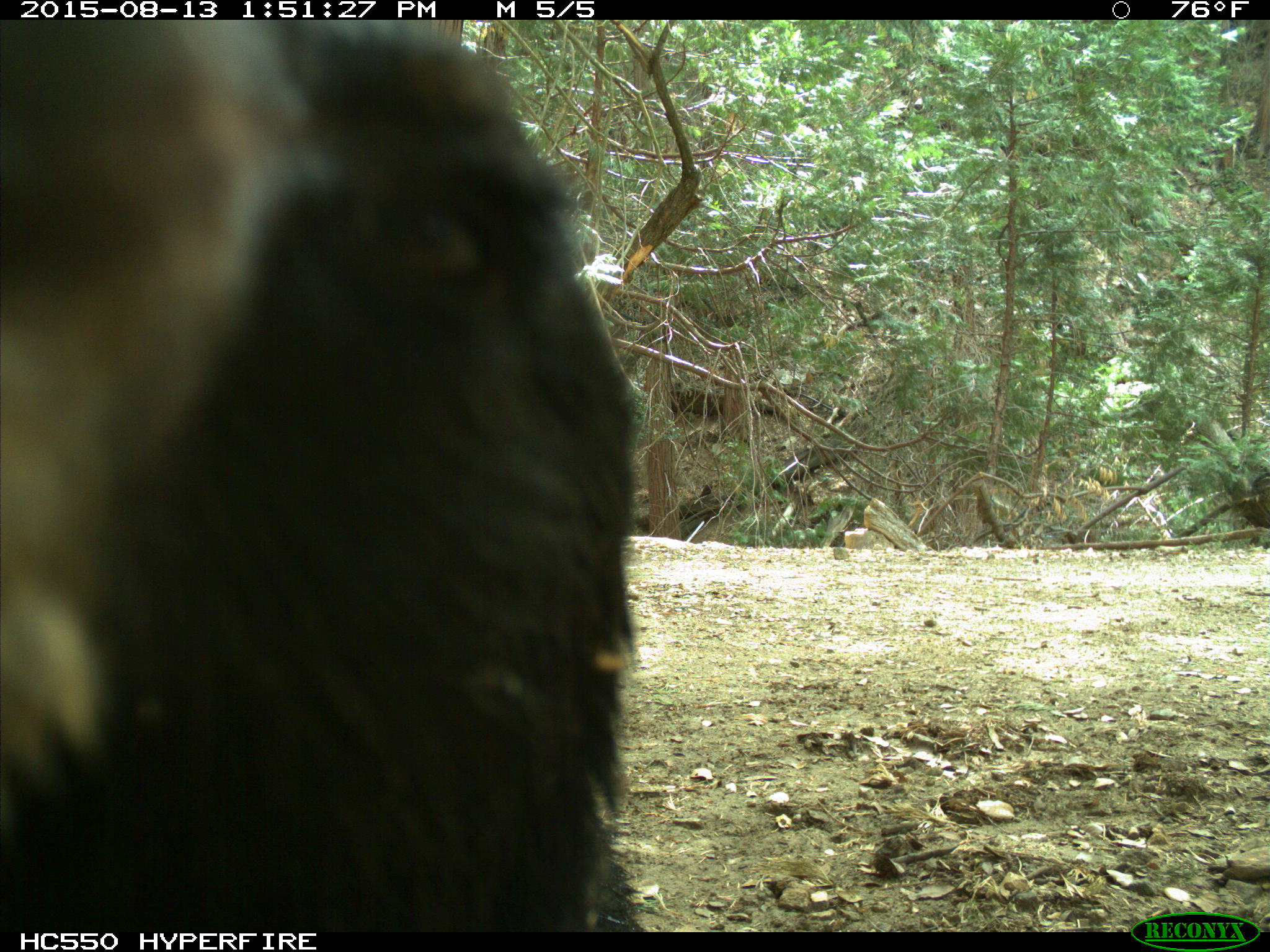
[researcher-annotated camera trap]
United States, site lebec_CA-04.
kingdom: Animalia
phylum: Chordata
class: Mammalia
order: Carnivora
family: Ursidae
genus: Ursus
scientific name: Ursus americanus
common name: american black bear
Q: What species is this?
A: Ursus americanus (american black bear).